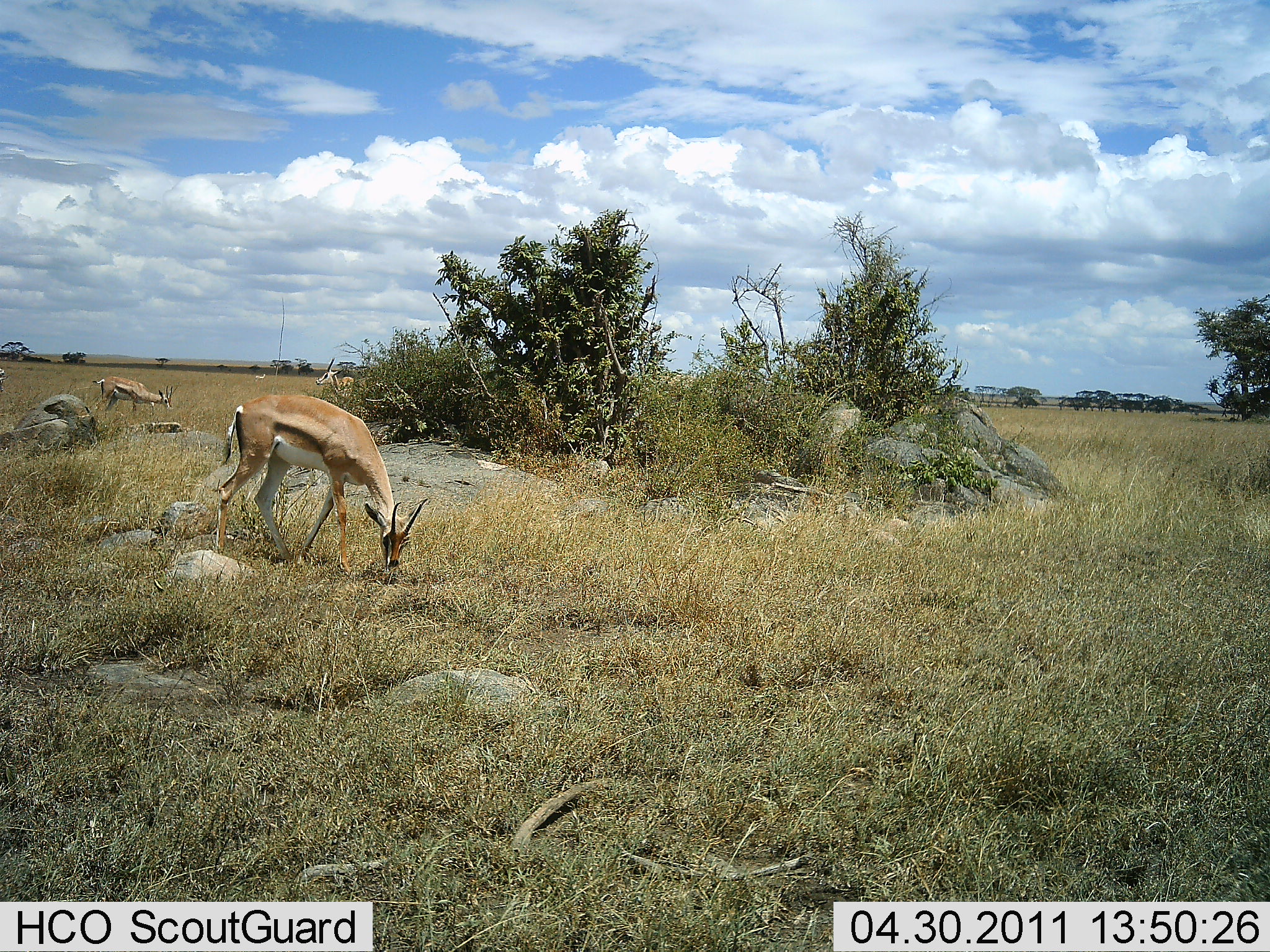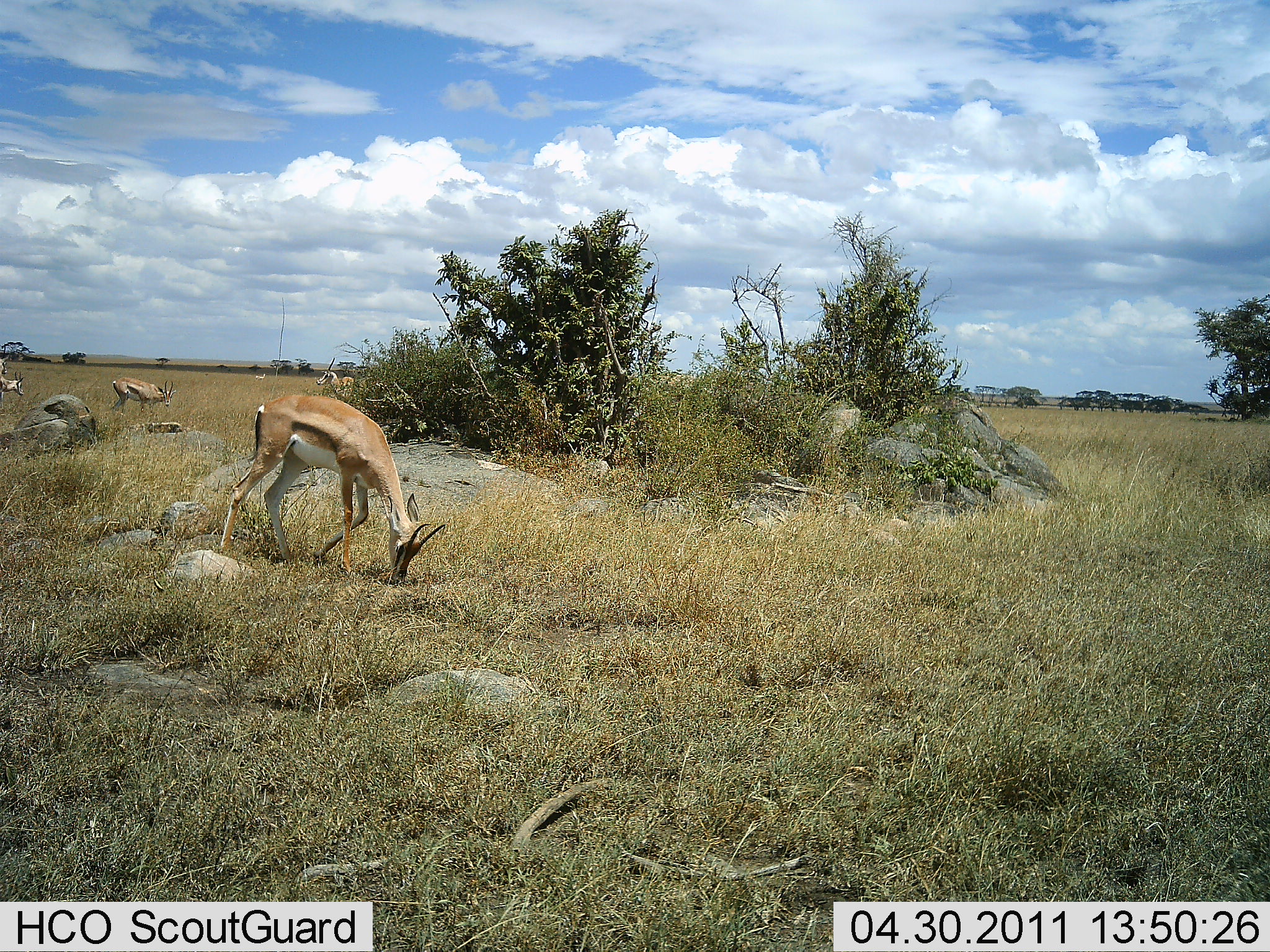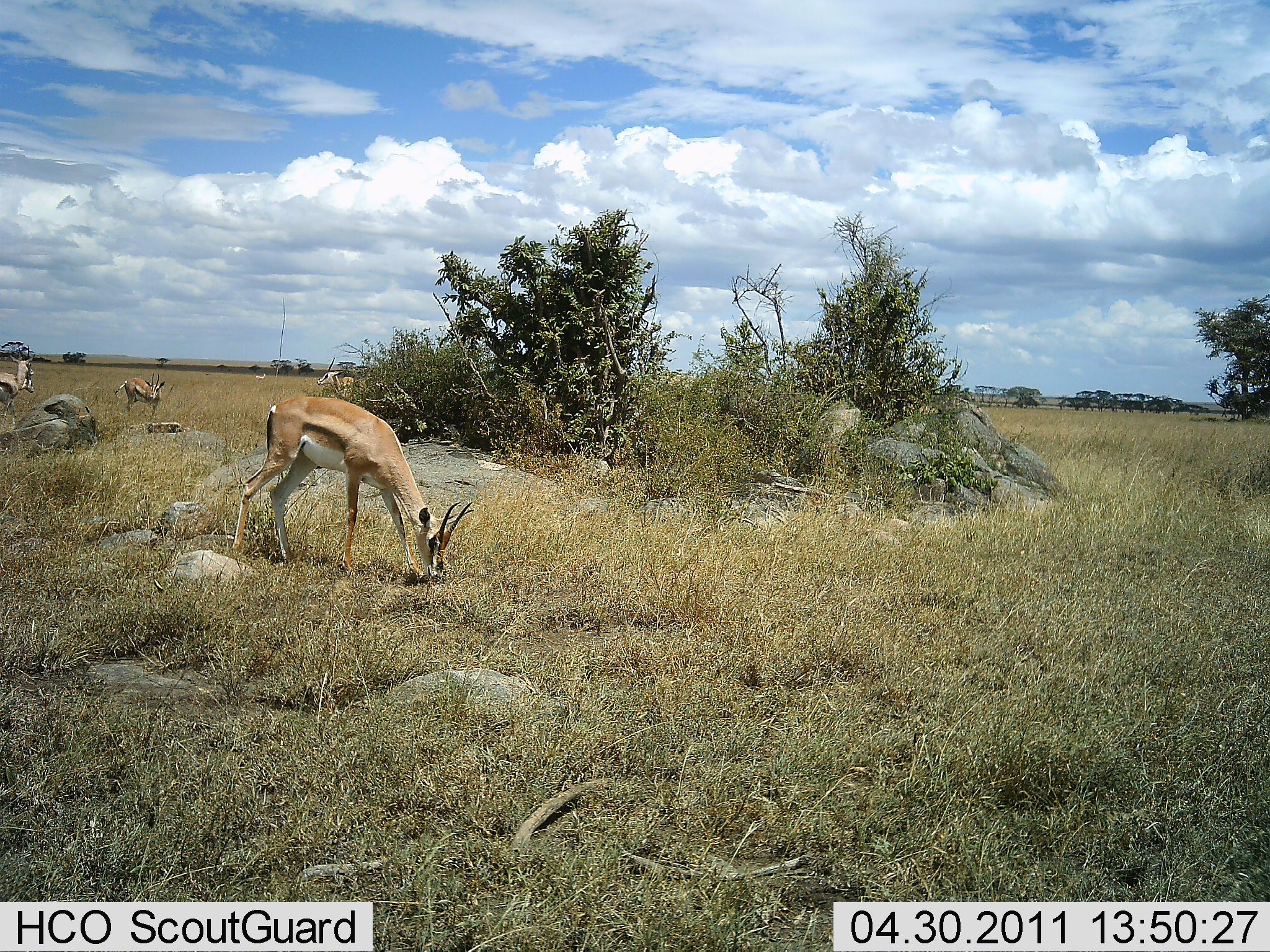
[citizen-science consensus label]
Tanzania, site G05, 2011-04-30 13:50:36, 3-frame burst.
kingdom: Animalia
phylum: Chordata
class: Mammalia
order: Artiodactyla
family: Bovidae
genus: Nanger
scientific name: Nanger granti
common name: grant's gazelle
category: gazellegrants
Gazellegrants (grant's gazelle) (Nanger granti), count 3. Behavior (volunteer vote fractions): standing 30%, resting 0%, moving 30%, interacting 0%. Young present (vote fraction): 0%. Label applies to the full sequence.